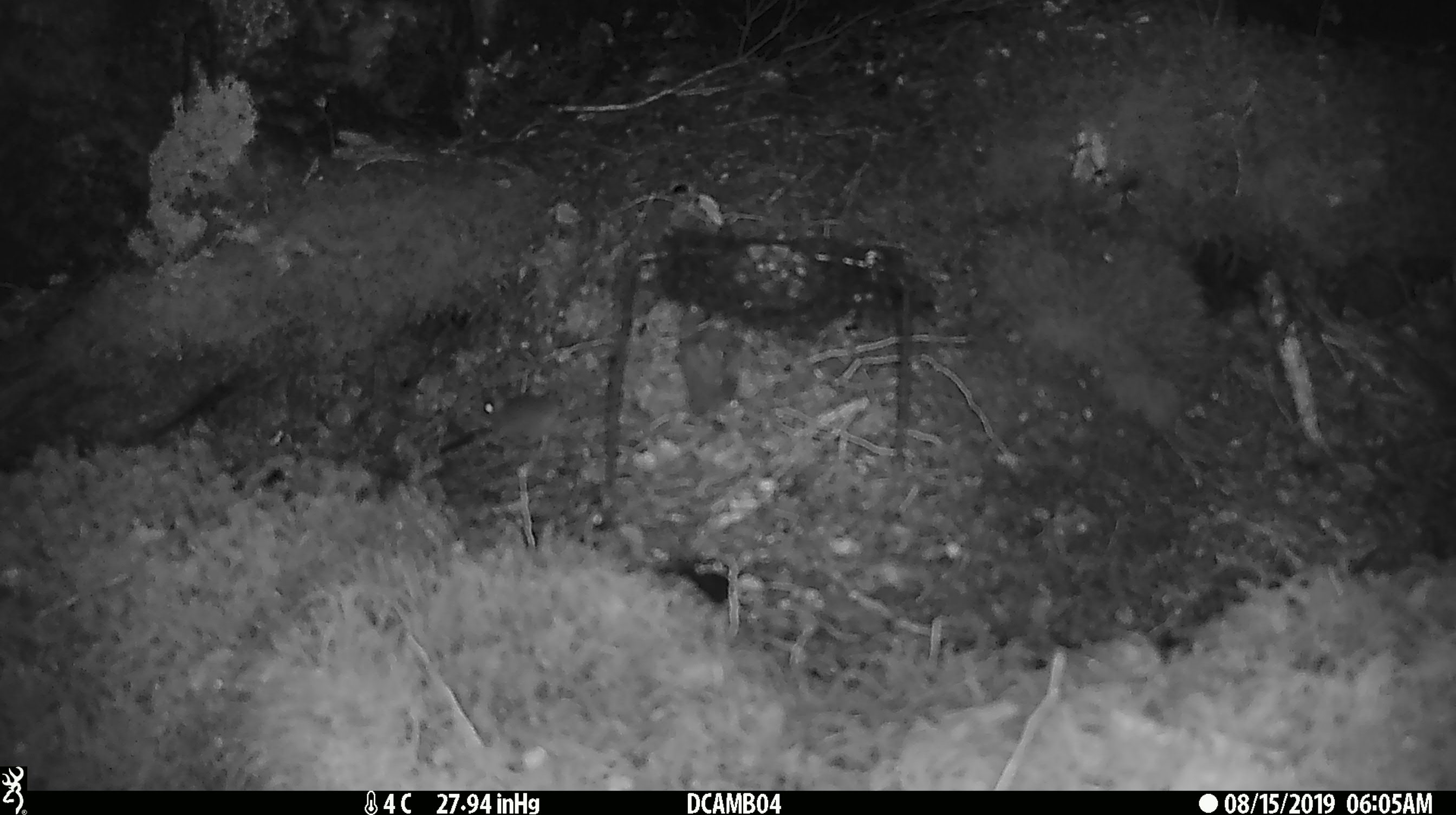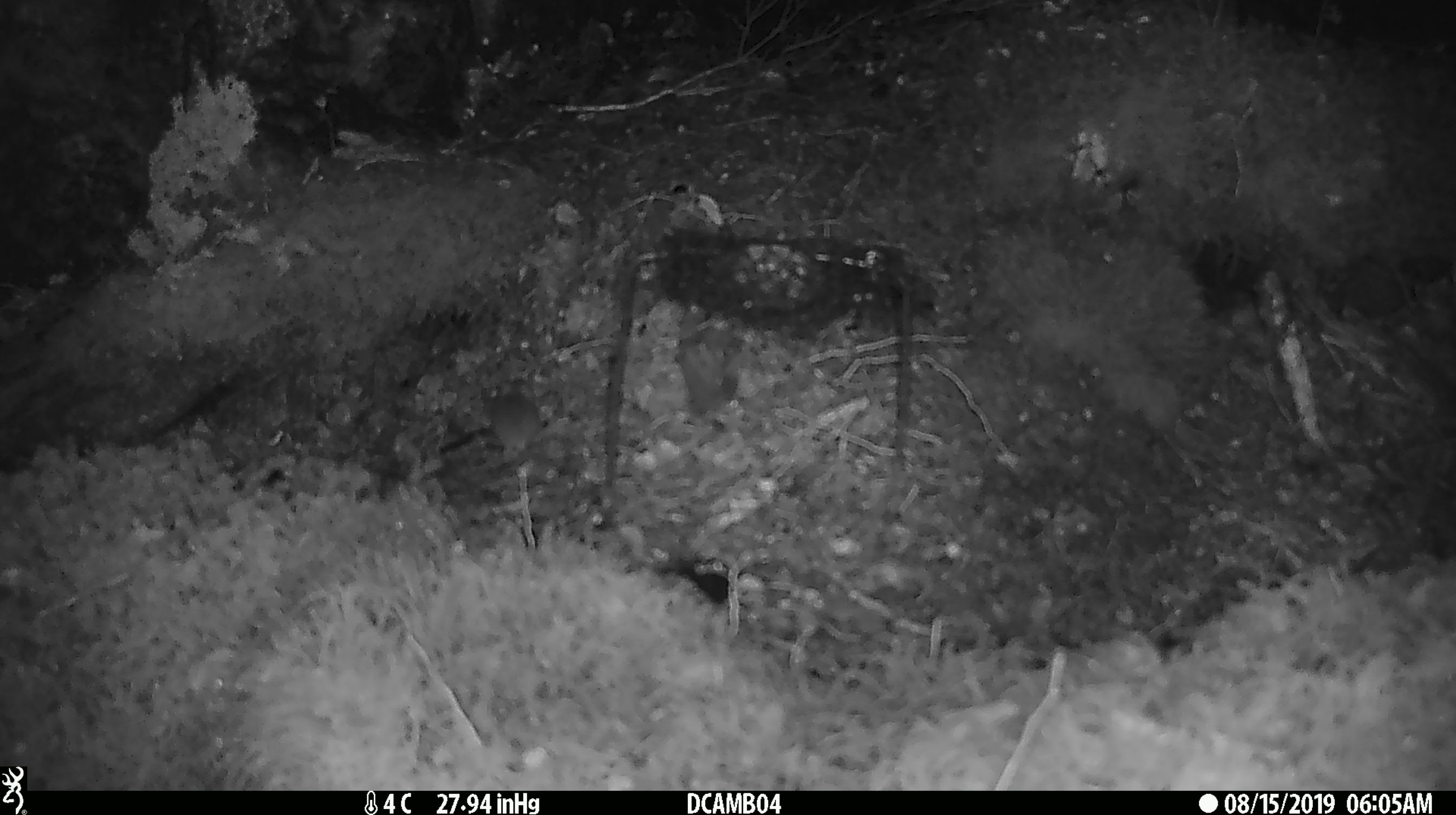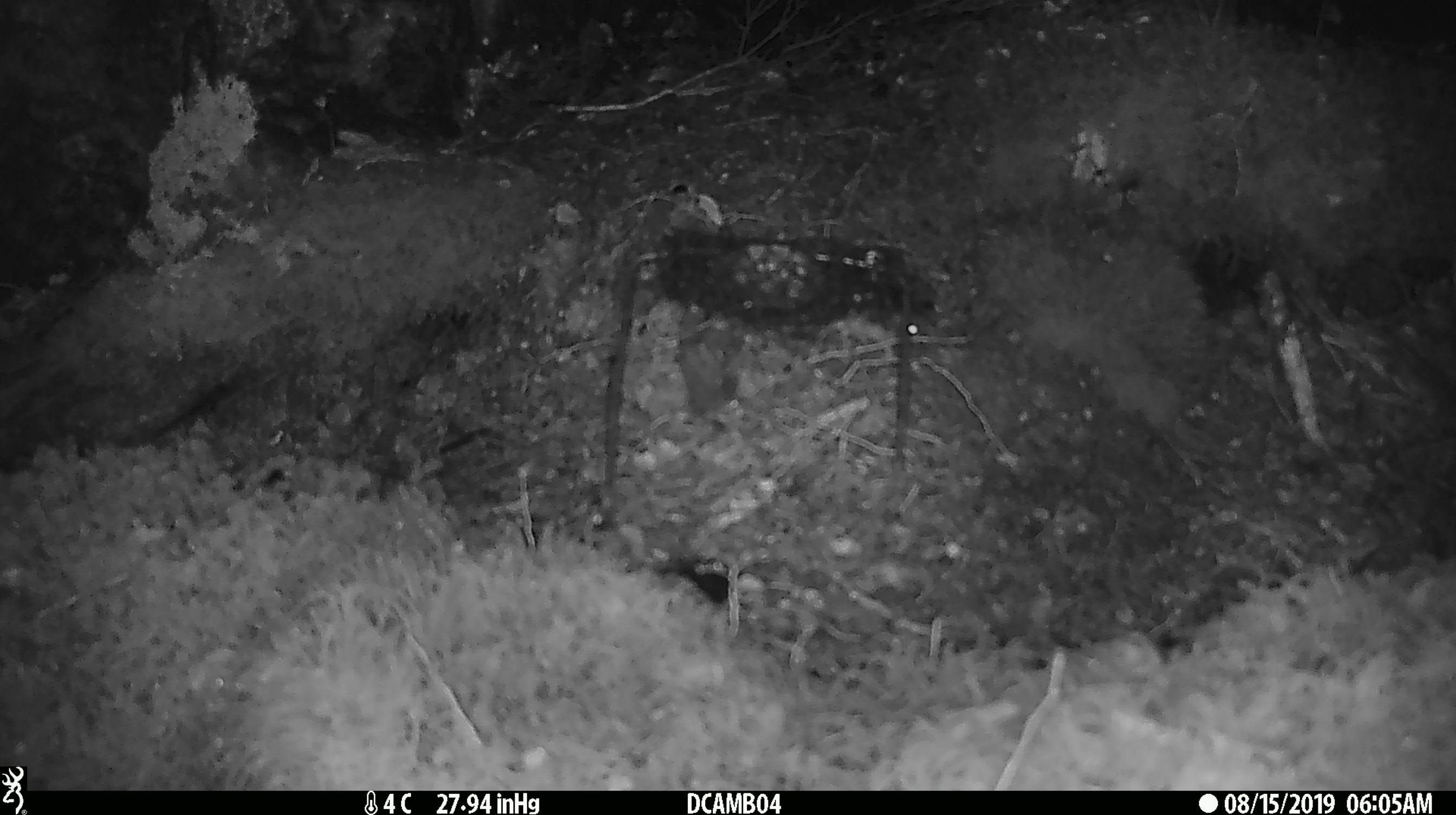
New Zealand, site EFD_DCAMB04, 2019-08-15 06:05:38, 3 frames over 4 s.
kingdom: Animalia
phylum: Chordata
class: Mammalia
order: Rodentia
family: Muridae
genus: Mus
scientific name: Mus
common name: mouse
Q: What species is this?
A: Mouse (Mus).